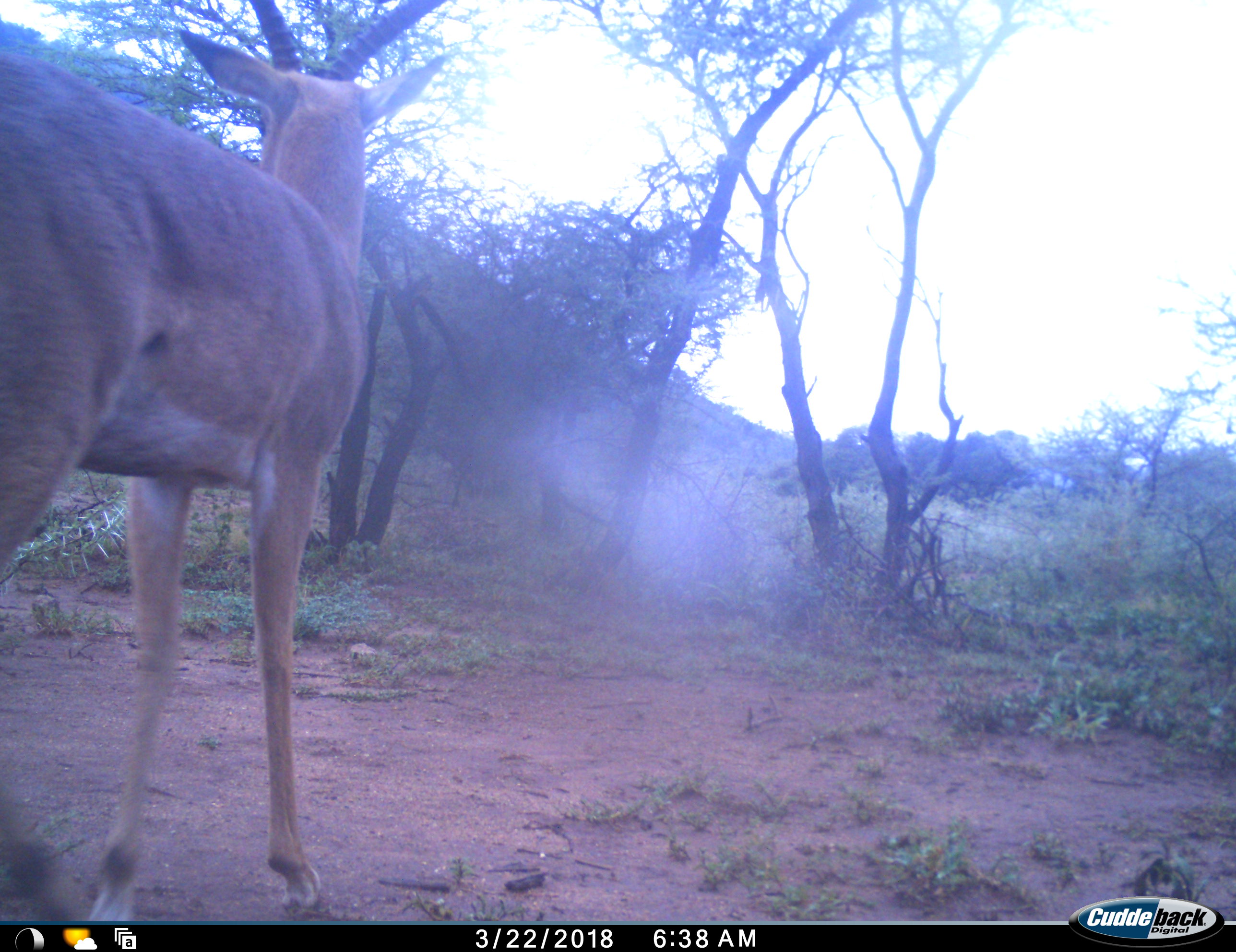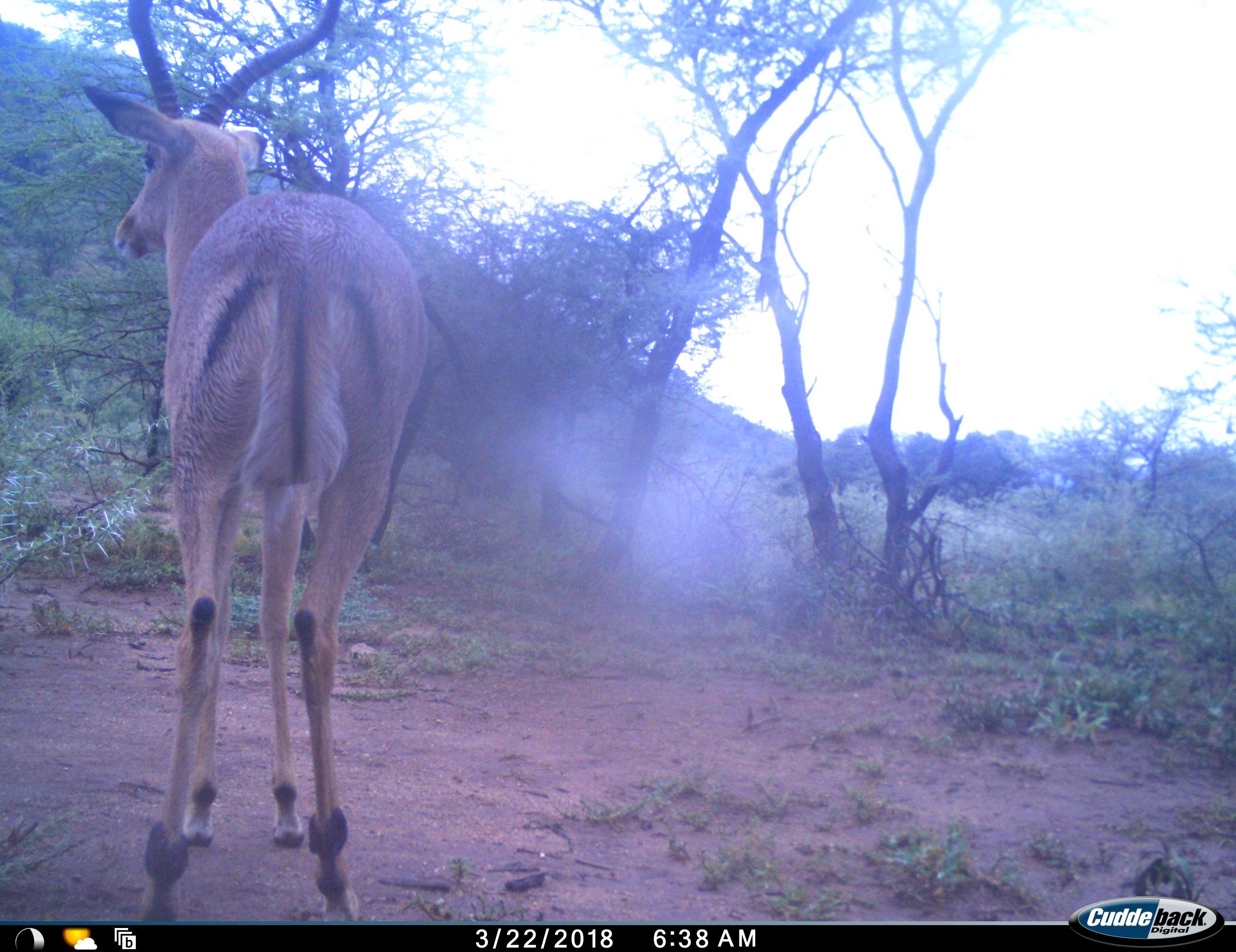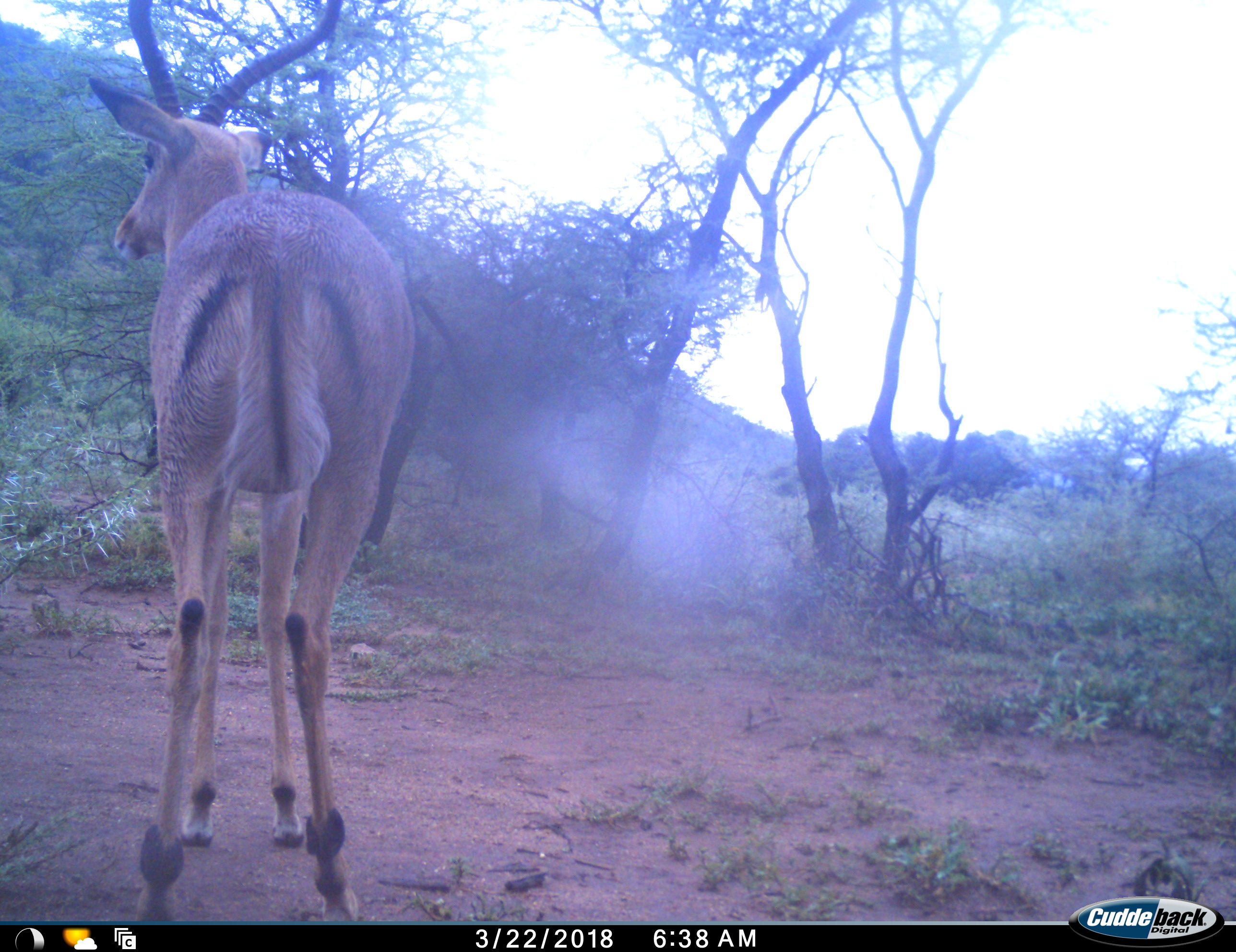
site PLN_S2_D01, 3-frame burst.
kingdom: Animalia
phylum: Chordata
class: Mammalia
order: Artiodactyla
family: Bovidae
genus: Aepyceros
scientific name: Aepyceros melampus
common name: impala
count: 1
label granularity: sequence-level